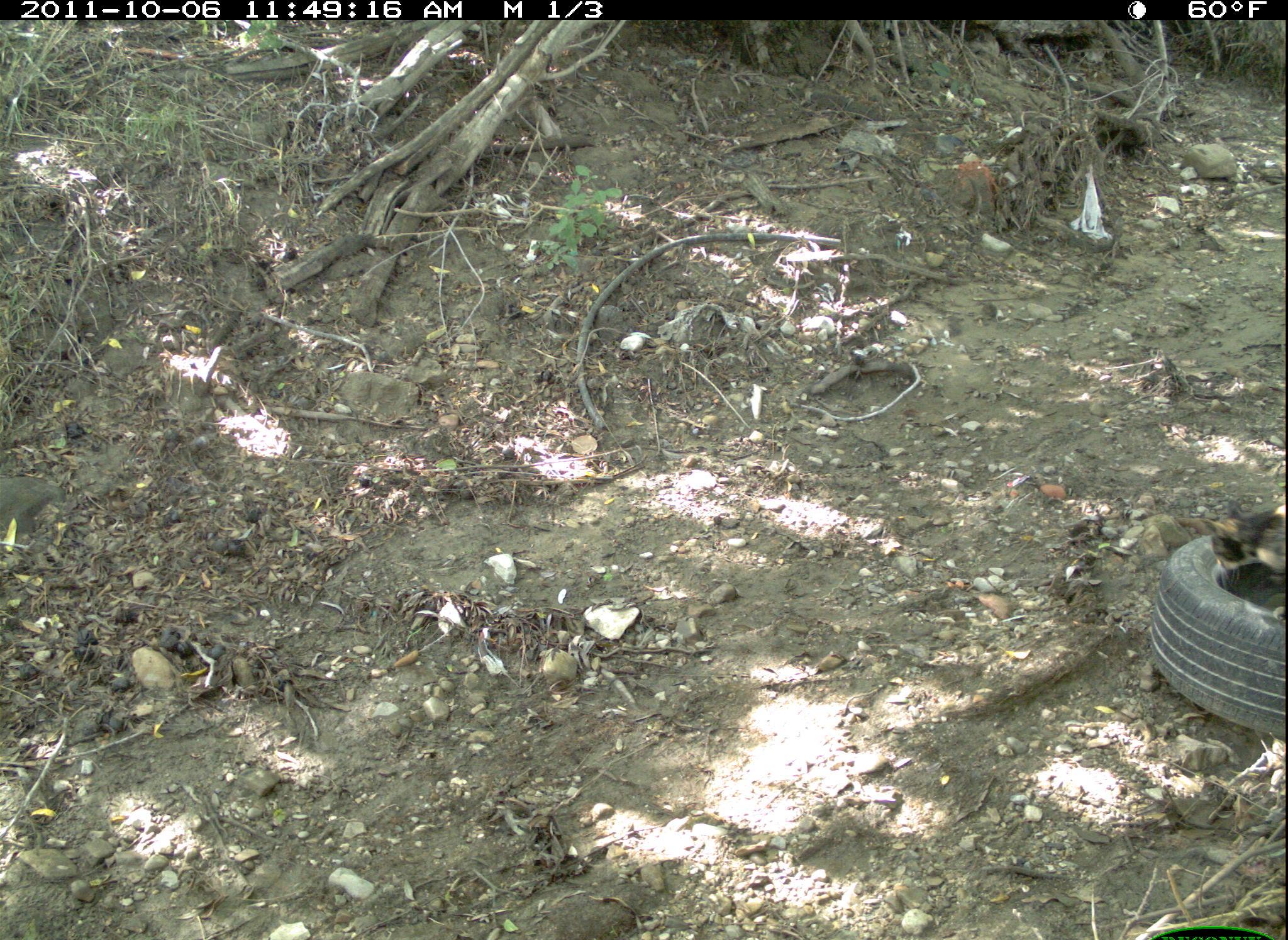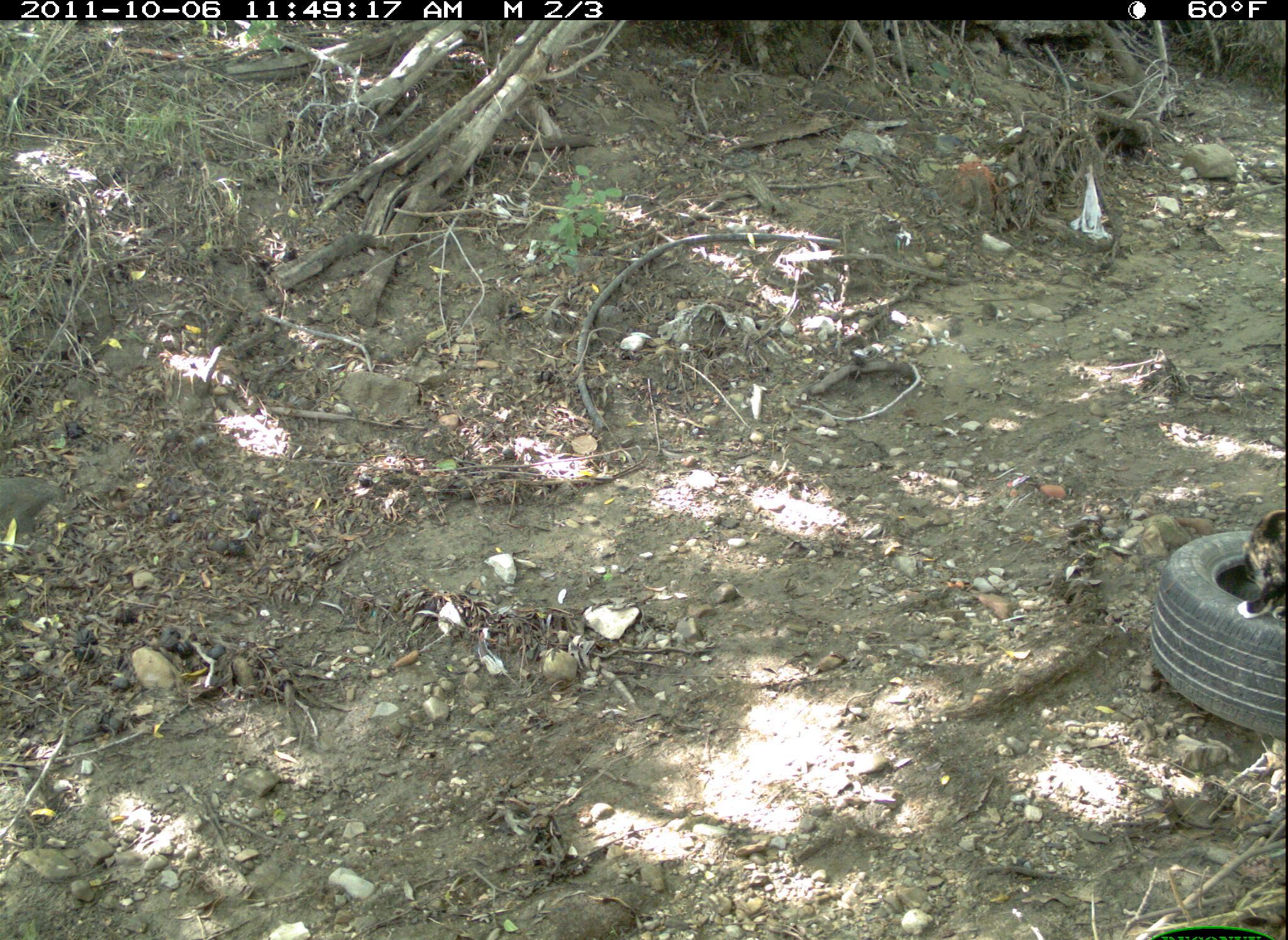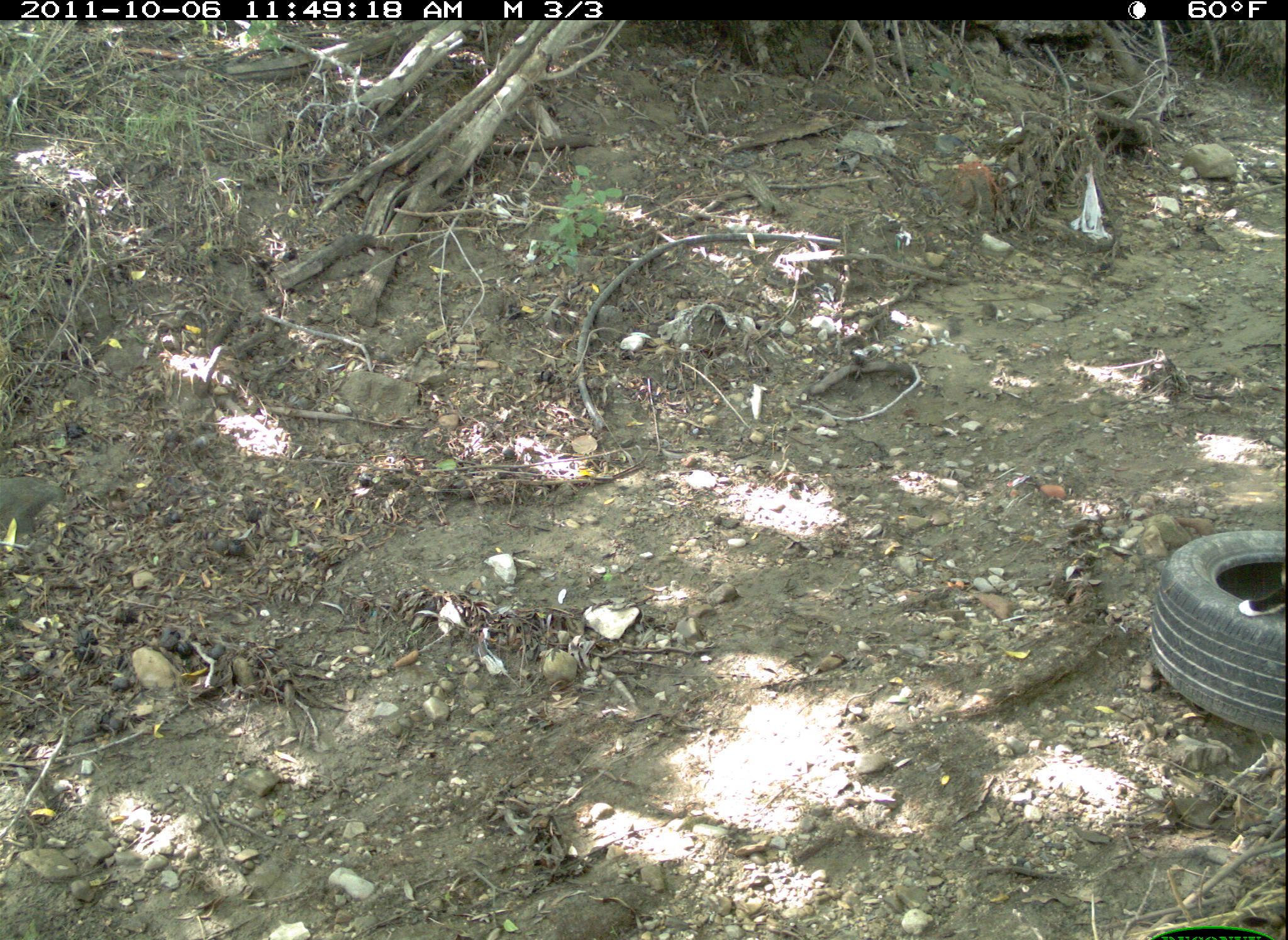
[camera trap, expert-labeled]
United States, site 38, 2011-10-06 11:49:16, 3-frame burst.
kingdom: Animalia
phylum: Chordata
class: Mammalia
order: Carnivora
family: Felidae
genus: Felis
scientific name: Felis catus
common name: cat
Cat (Felis catus).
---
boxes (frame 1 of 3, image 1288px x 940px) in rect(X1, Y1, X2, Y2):
cat: rect(1199, 499, 1286, 614)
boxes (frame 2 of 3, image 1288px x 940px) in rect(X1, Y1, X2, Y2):
cat: rect(1234, 500, 1287, 622)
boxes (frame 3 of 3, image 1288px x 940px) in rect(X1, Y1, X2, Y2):
cat: rect(1233, 532, 1286, 639)